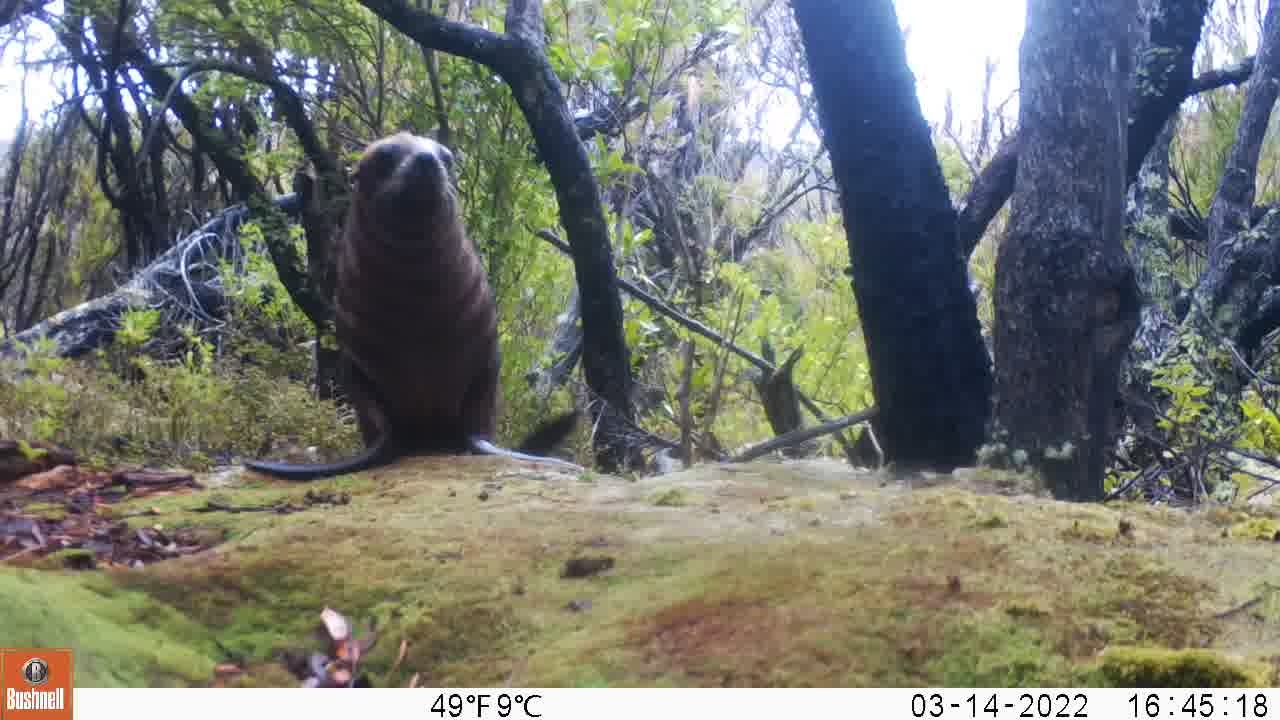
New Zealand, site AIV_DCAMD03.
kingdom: Animalia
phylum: Chordata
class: Mammalia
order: Carnivora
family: Otariidae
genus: Phocarctos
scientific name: Phocarctos hookeri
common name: new zealand sea lion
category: sealion